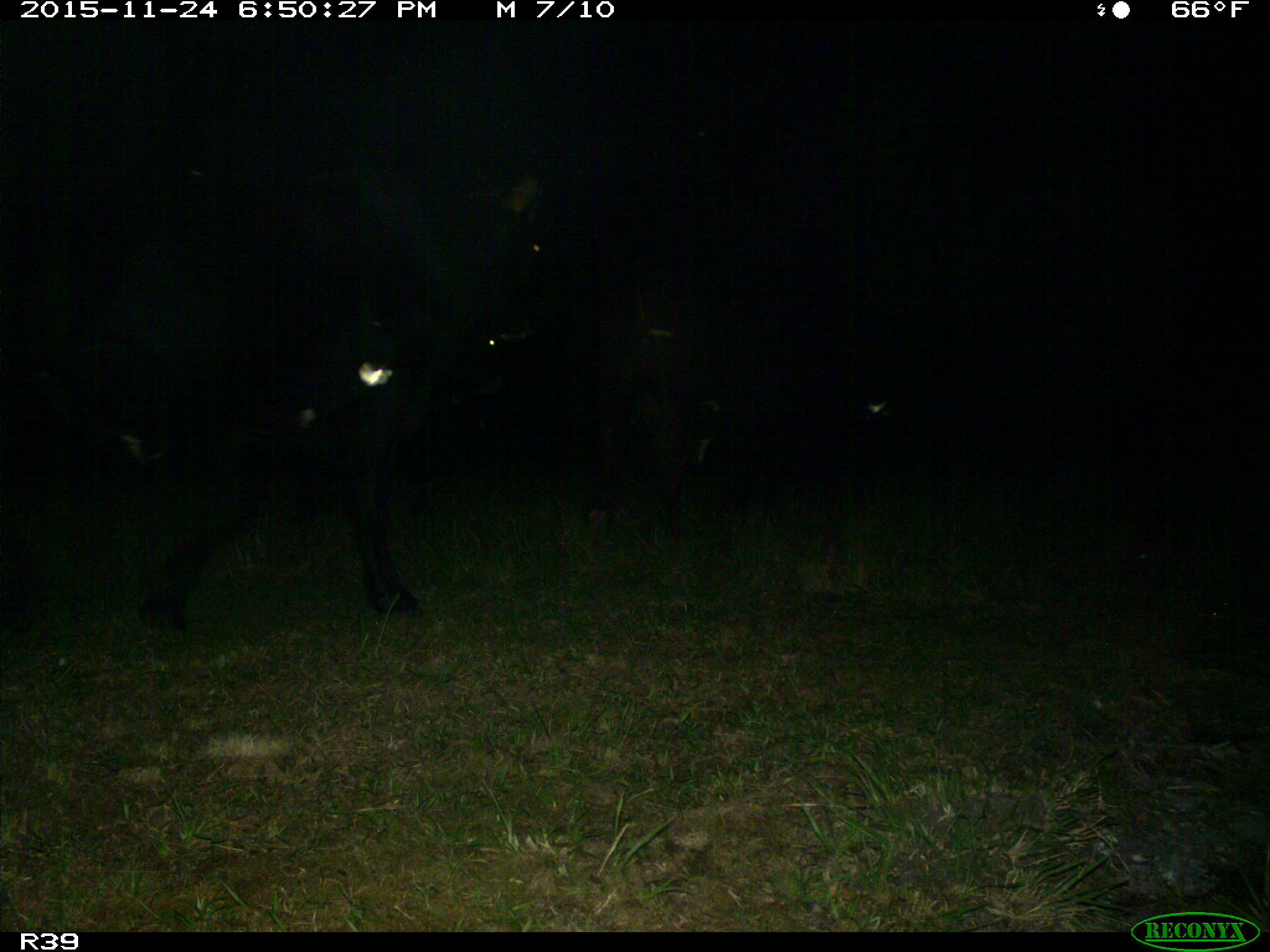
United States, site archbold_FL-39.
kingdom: Animalia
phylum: Chordata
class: Mammalia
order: Artiodactyla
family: Bovidae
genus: Bos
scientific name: Bos taurus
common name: domestic cow